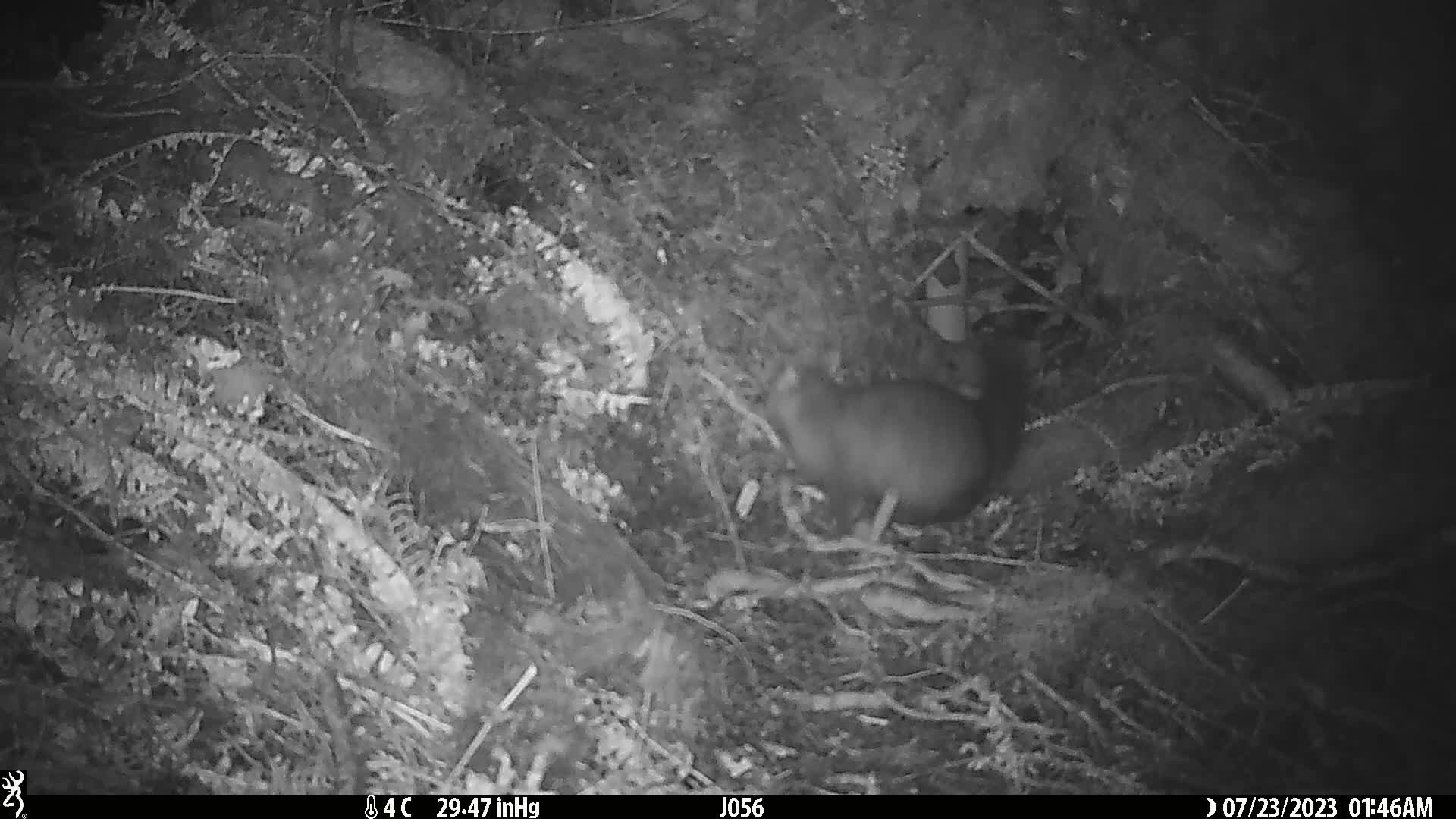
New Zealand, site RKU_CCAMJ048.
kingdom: Animalia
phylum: Chordata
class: Mammalia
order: Diprotodontia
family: Phalangeridae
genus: Trichosurus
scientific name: Trichosurus vulpecula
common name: common brushtail possum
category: possum